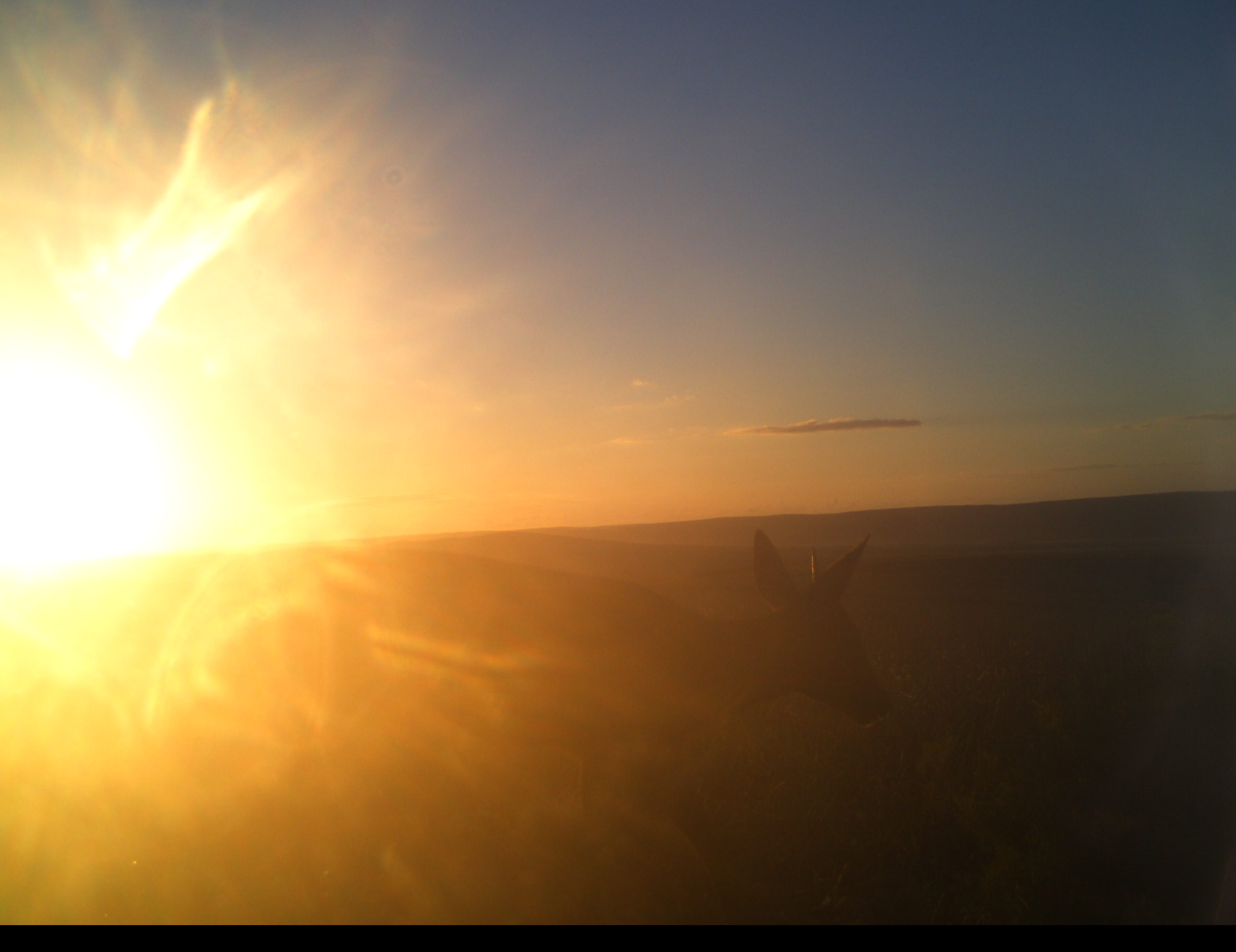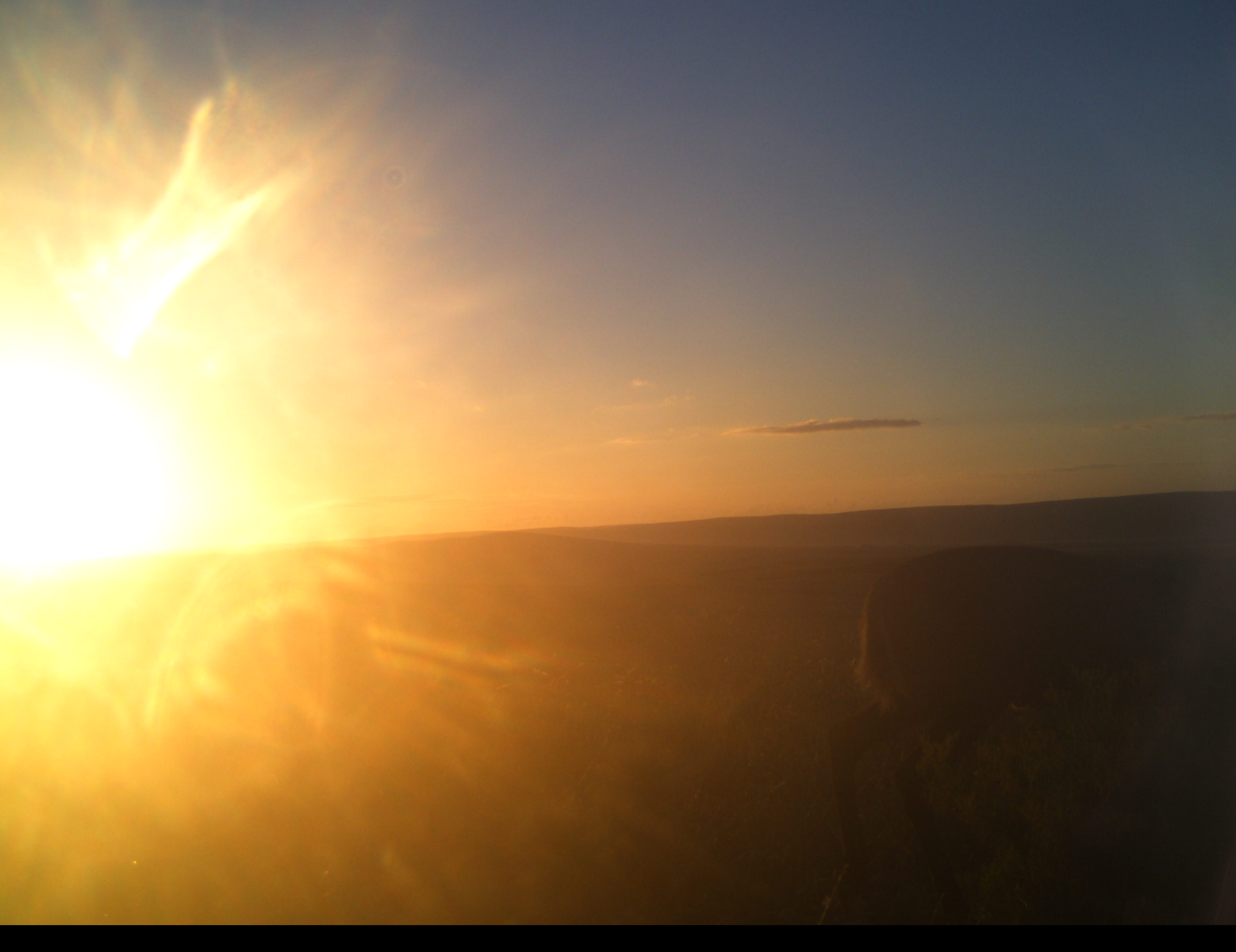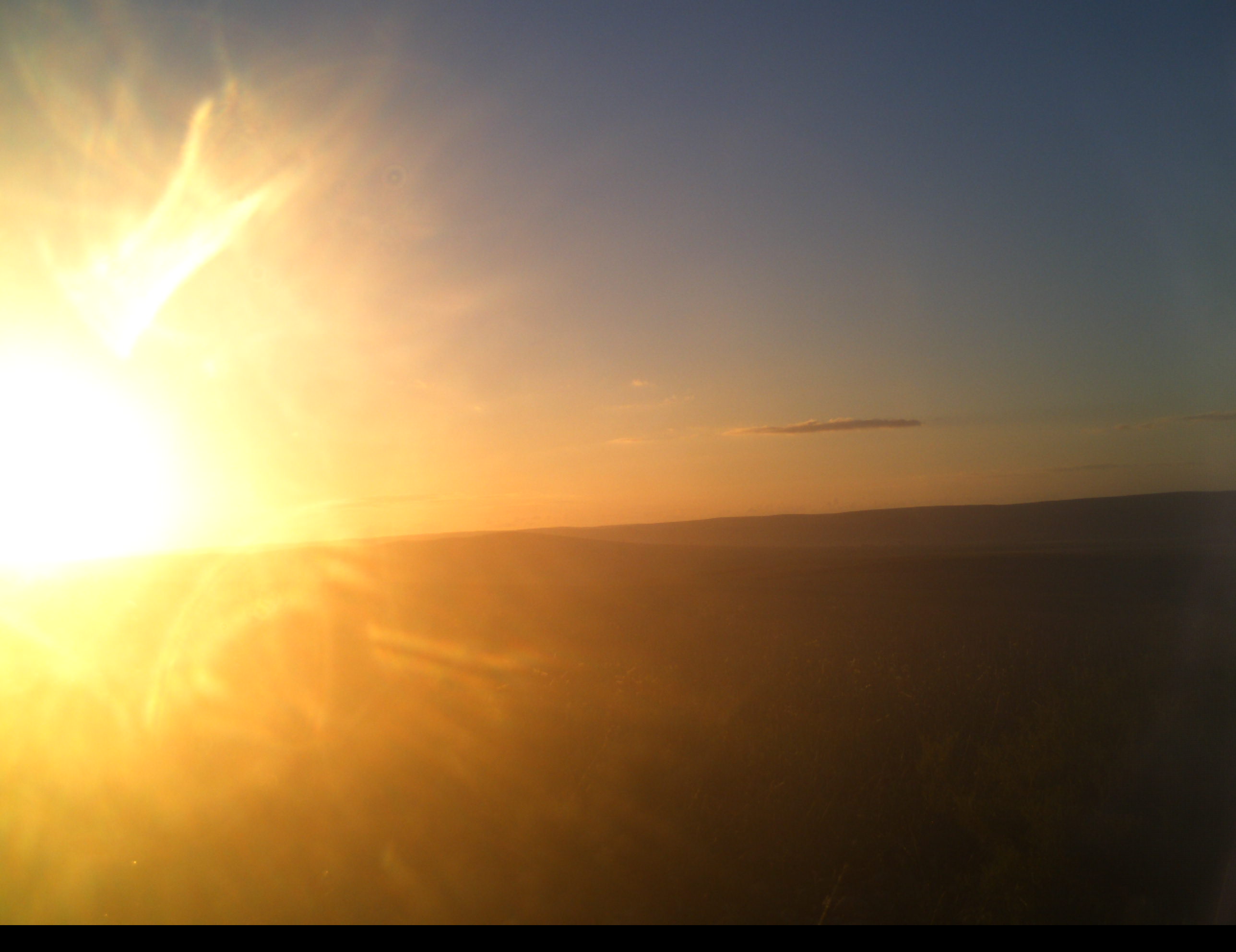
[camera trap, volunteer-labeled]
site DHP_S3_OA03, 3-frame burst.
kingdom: Animalia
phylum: Chordata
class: Mammalia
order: Artiodactyla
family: Bovidae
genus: Sylvicapra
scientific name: Sylvicapra grimmia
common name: common duiker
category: duikercommongrey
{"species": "duikercommongrey (common duiker) (Sylvicapra grimmia)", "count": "1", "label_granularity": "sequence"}